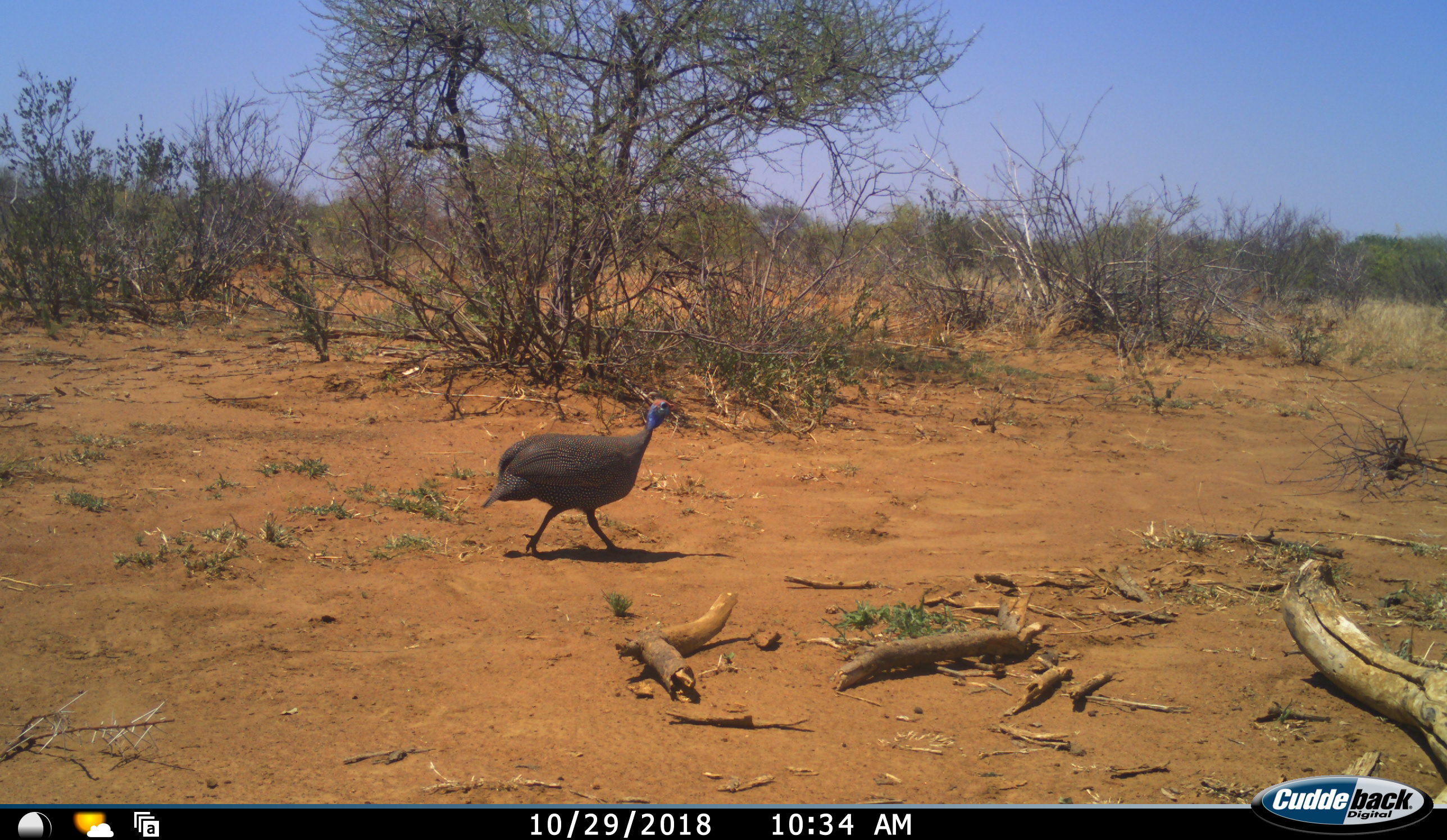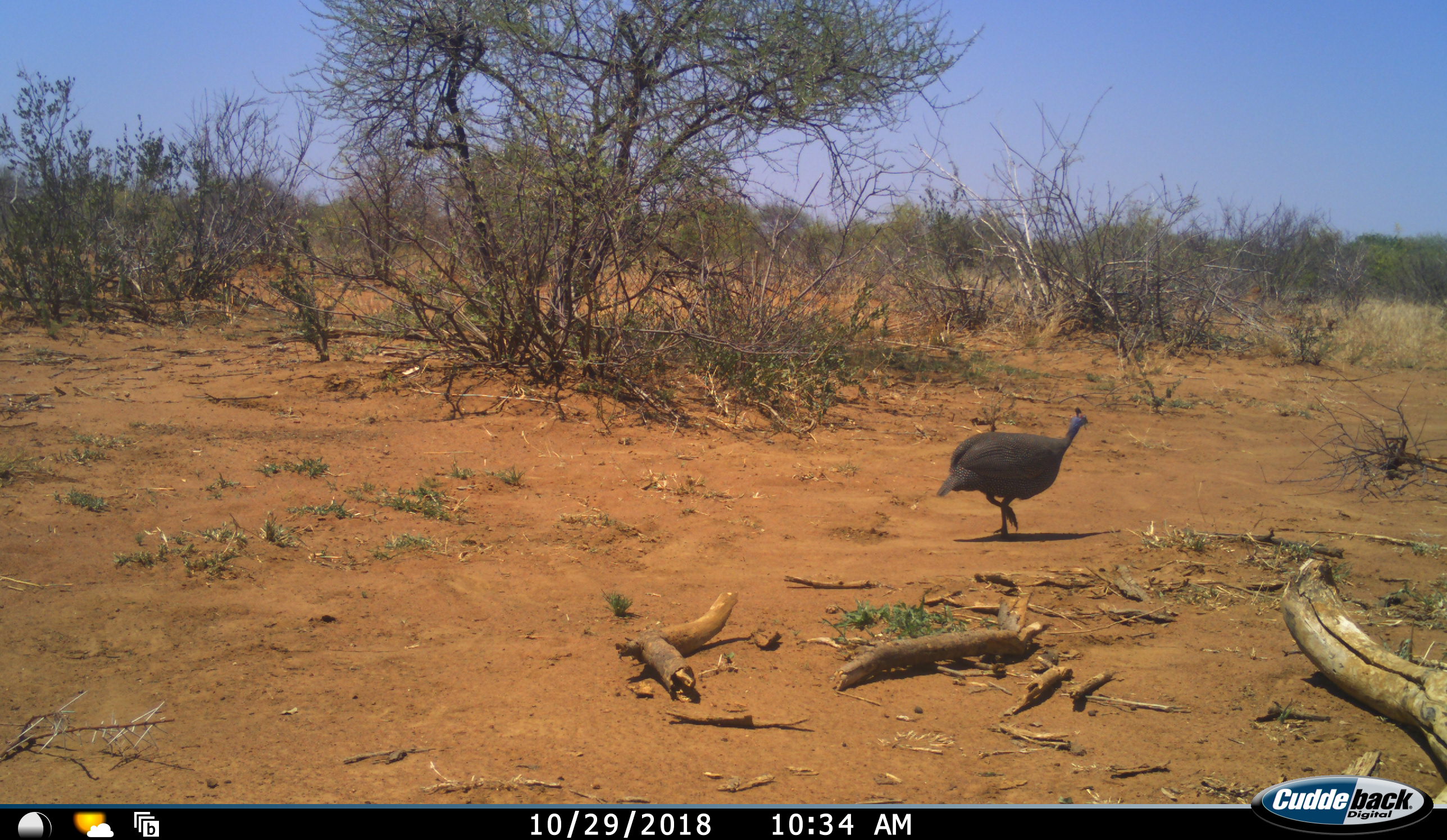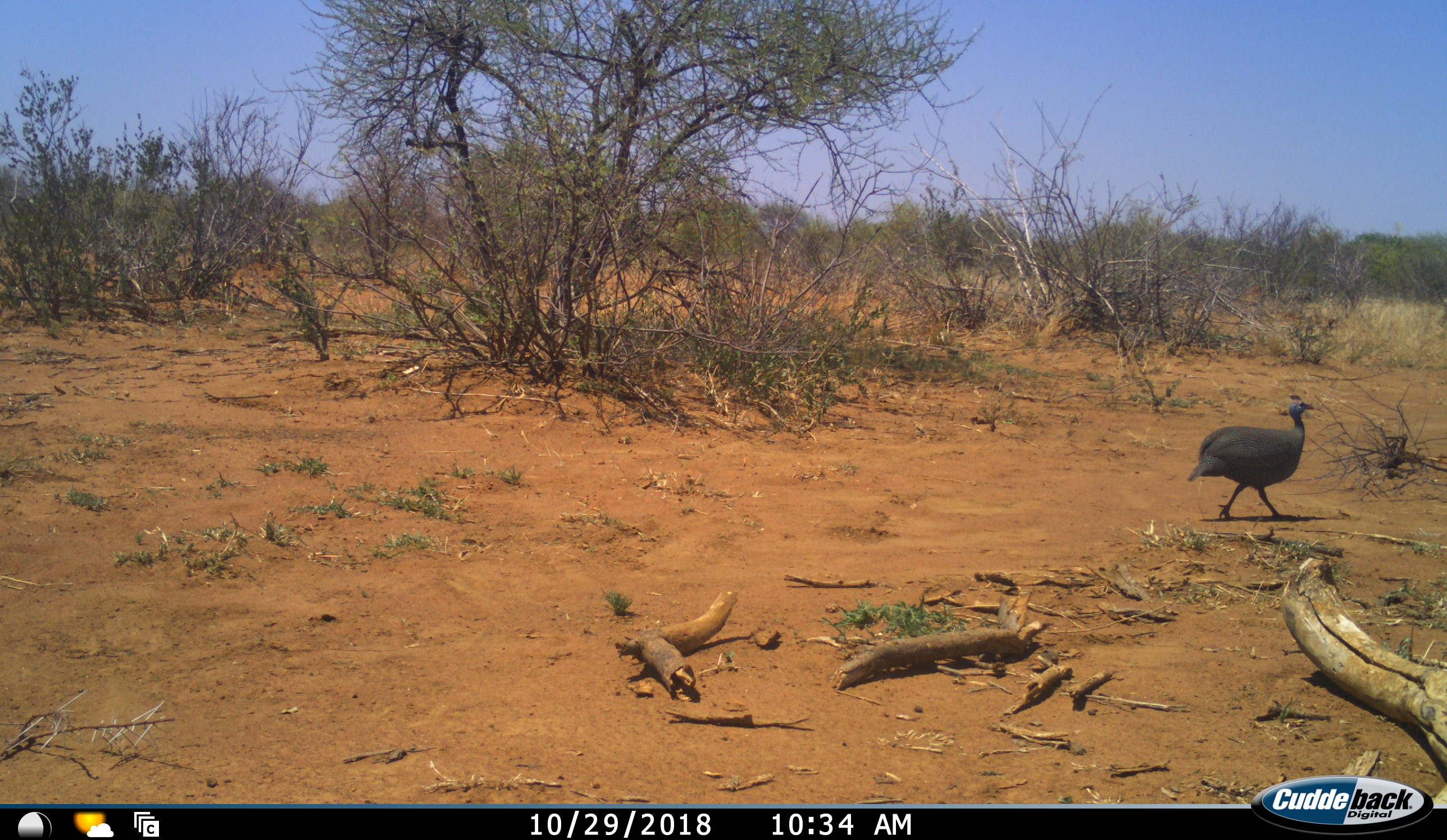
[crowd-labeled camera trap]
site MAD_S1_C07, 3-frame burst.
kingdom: Animalia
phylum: Chordata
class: Aves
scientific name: Aves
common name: bird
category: birdother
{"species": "birdother (bird) (Aves)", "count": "1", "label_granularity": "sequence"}